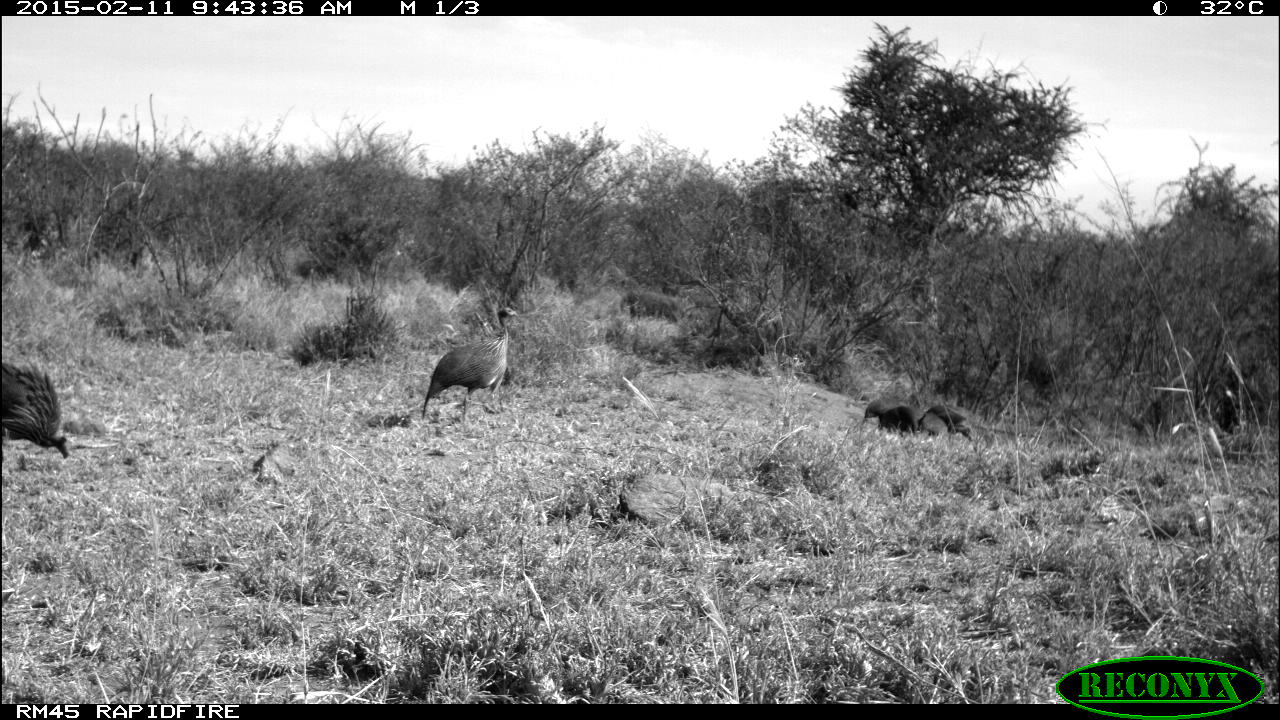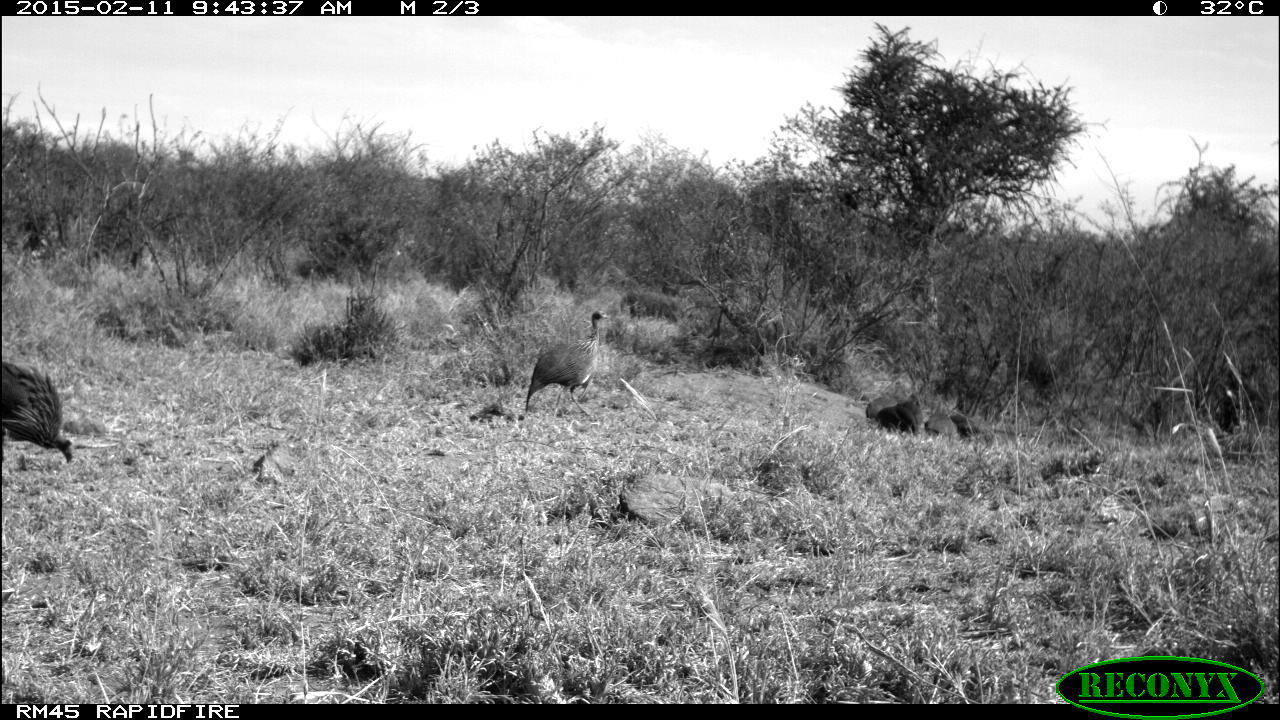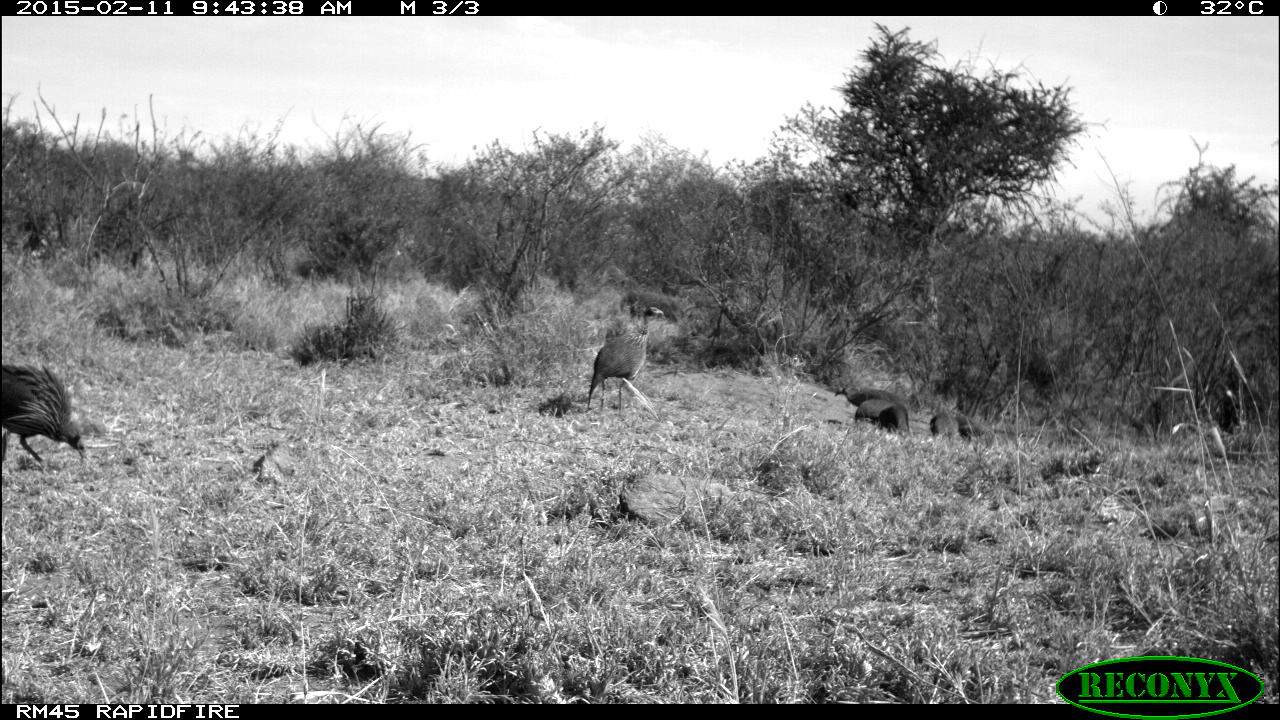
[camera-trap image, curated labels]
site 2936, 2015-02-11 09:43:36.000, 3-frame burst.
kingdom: Animalia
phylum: Chordata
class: Aves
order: Galliformes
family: Numididae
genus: Acryllium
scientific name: Acryllium vulturinum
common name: vulturine guineafowl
Acryllium vulturinum (vulturine guineafowl), count 6.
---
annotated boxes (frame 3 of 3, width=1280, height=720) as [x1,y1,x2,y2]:
acryllium vulturinum: [0,361,85,466]; [584,307,664,411]